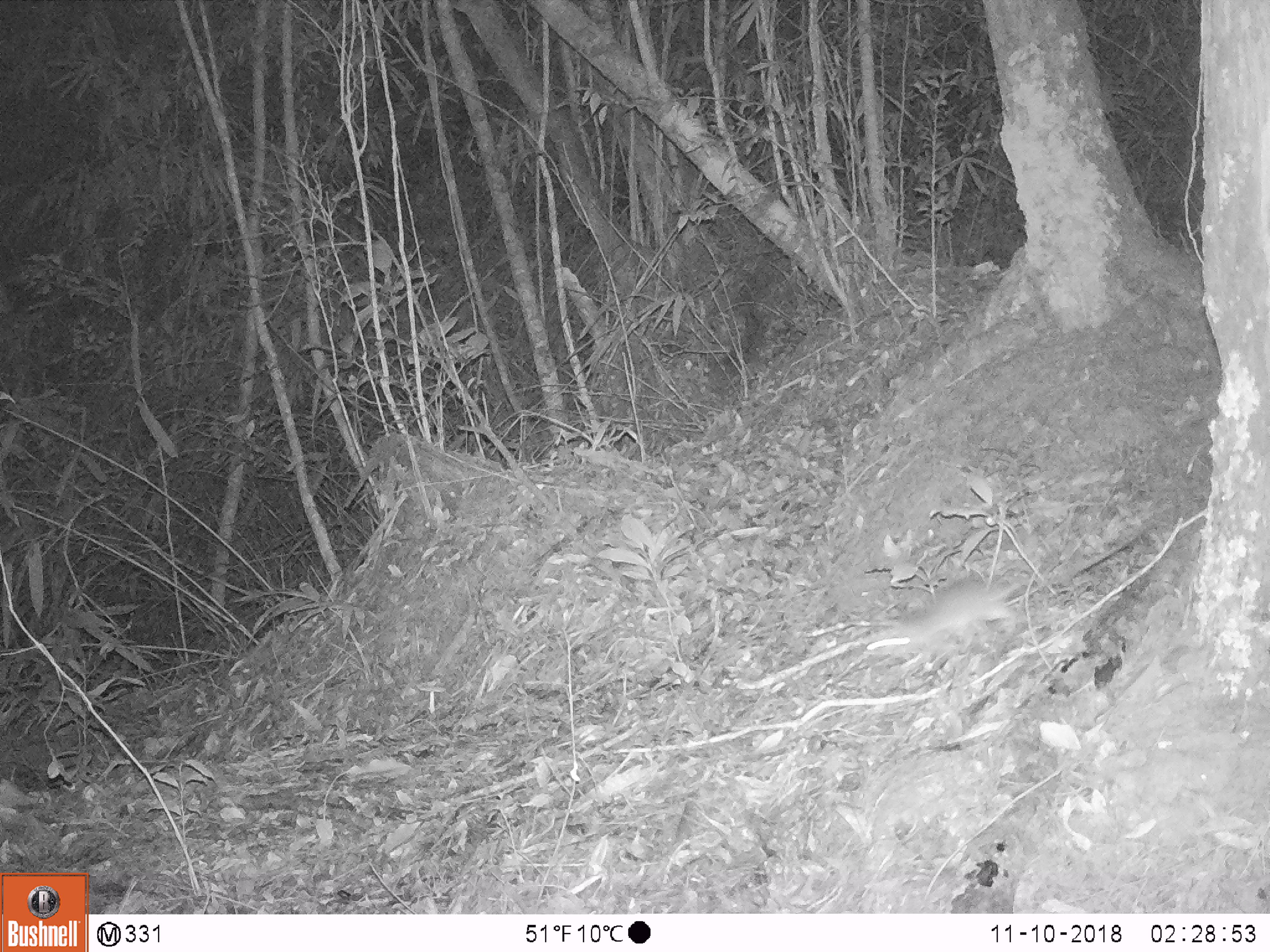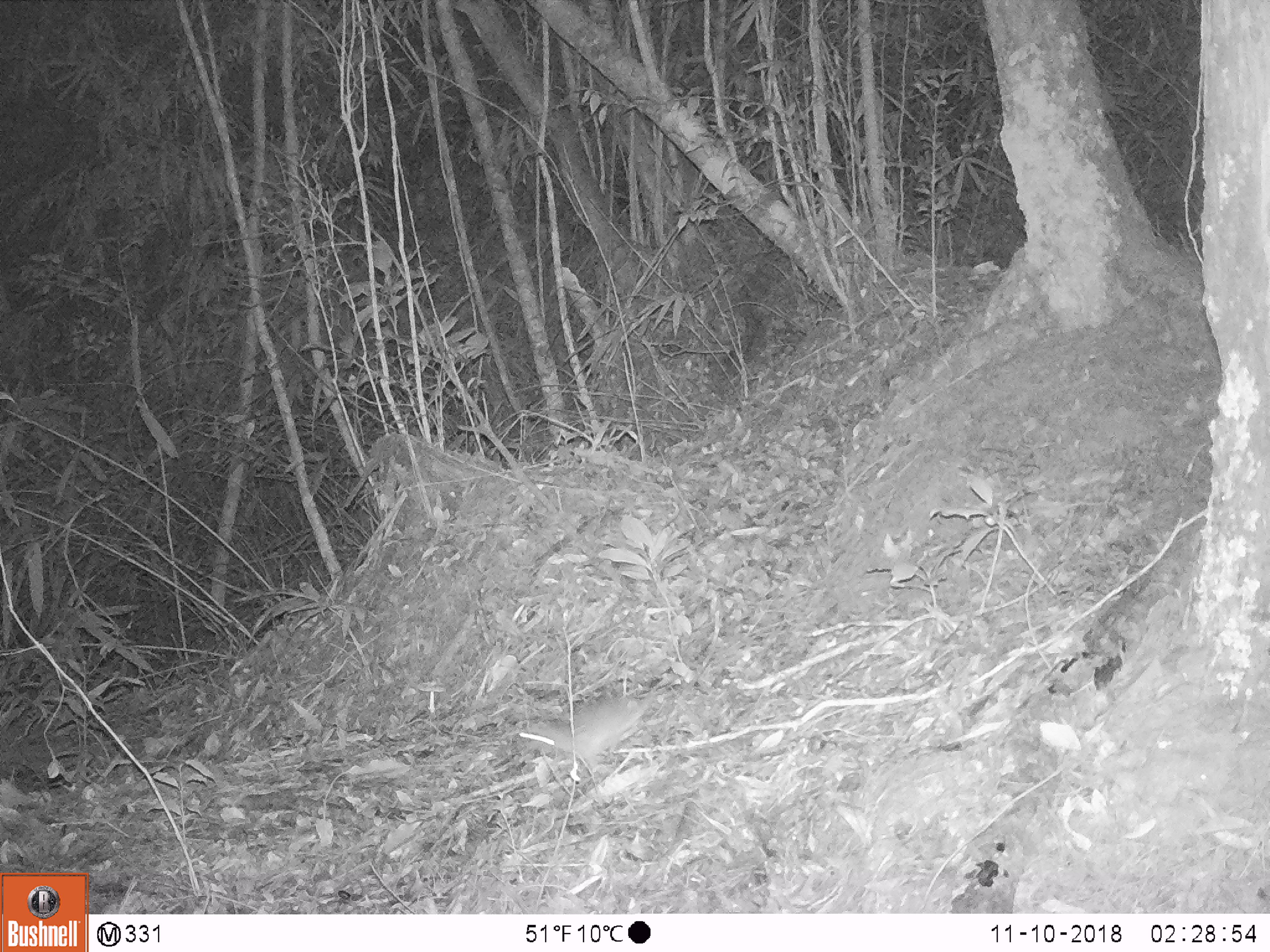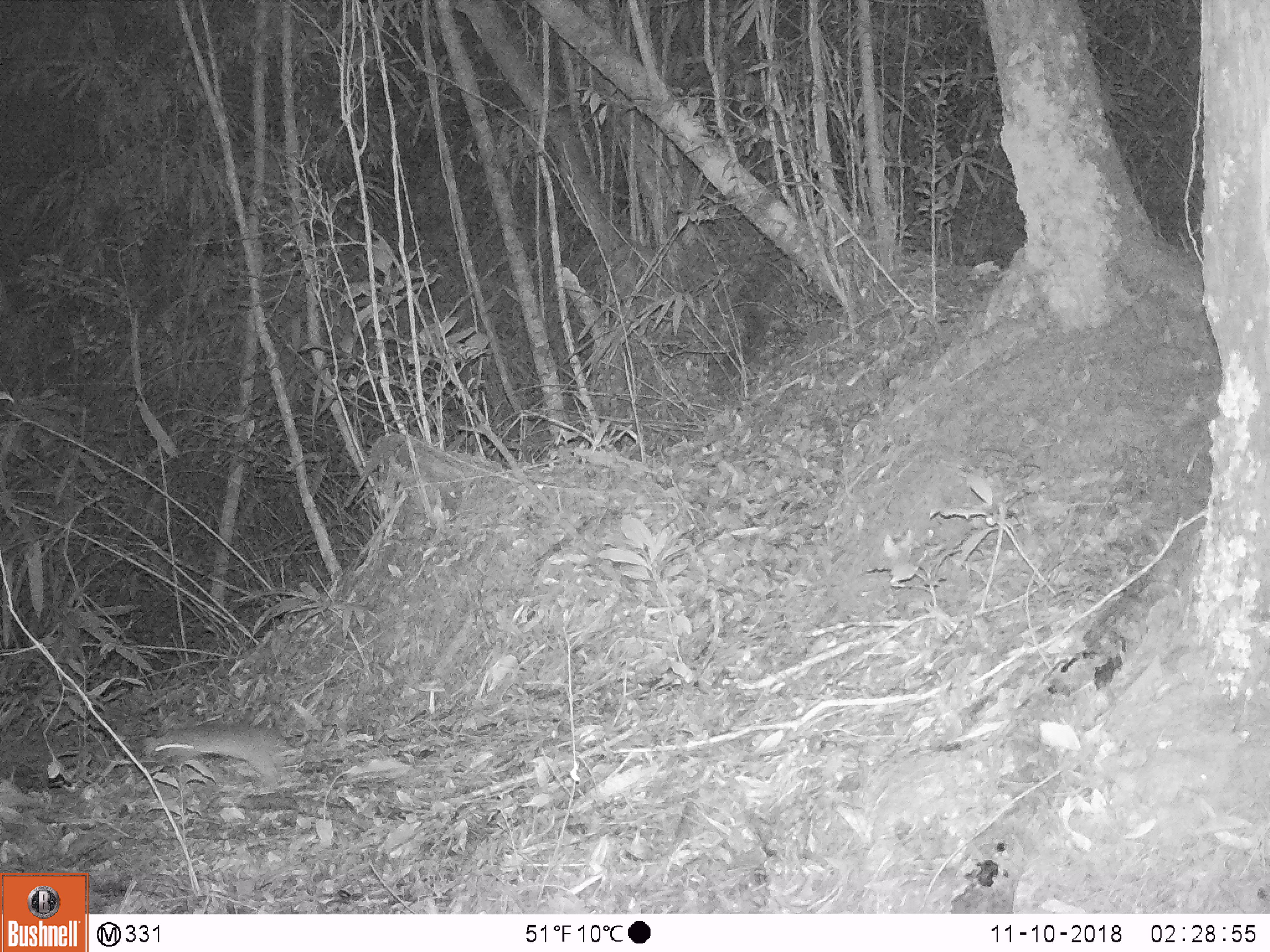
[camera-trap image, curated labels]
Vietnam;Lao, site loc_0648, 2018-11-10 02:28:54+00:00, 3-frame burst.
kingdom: Animalia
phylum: Chordata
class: Mammalia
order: Rodentia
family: Muridae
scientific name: Muridae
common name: old-world mice and rats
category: unidentified murid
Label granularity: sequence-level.